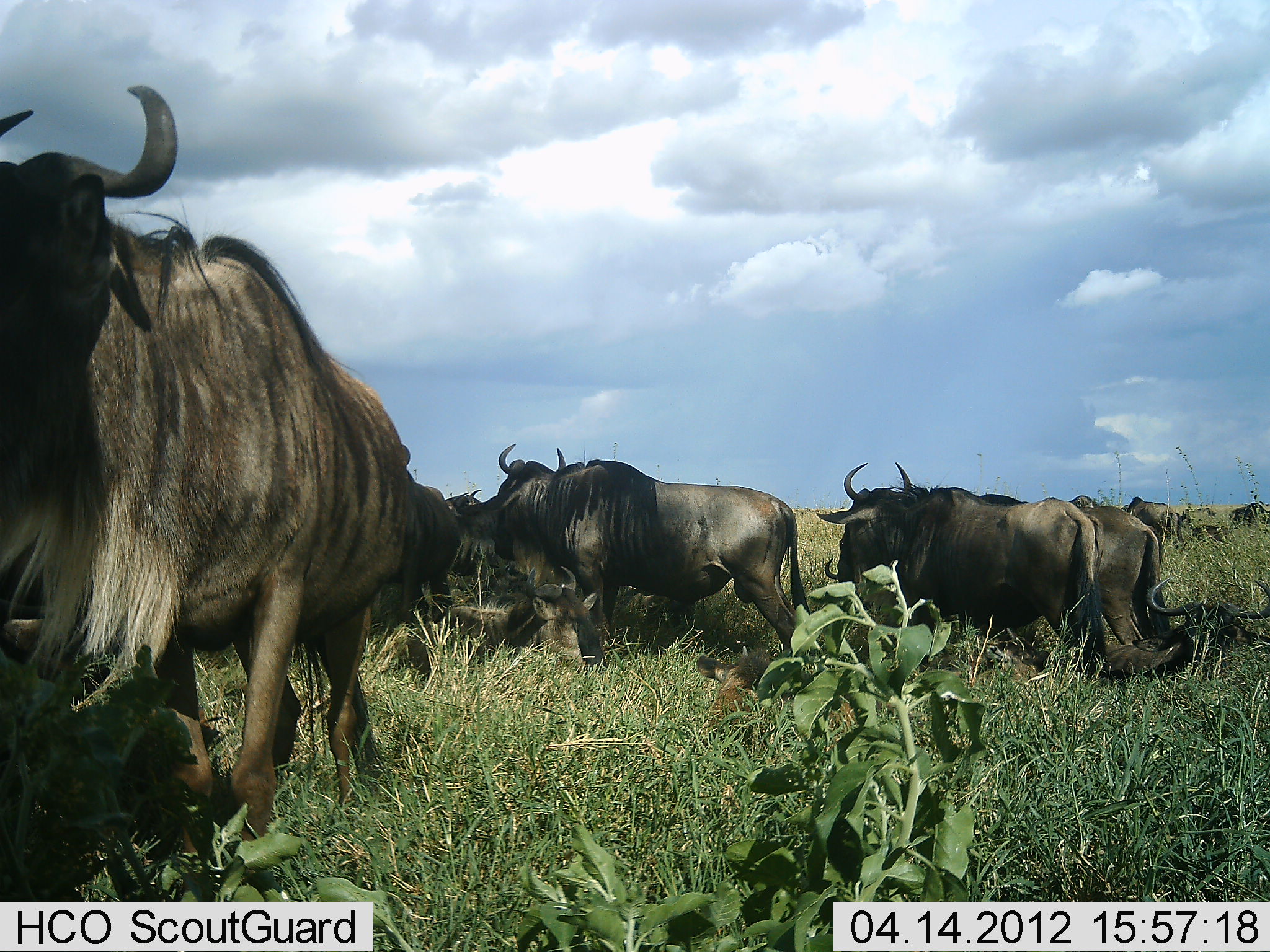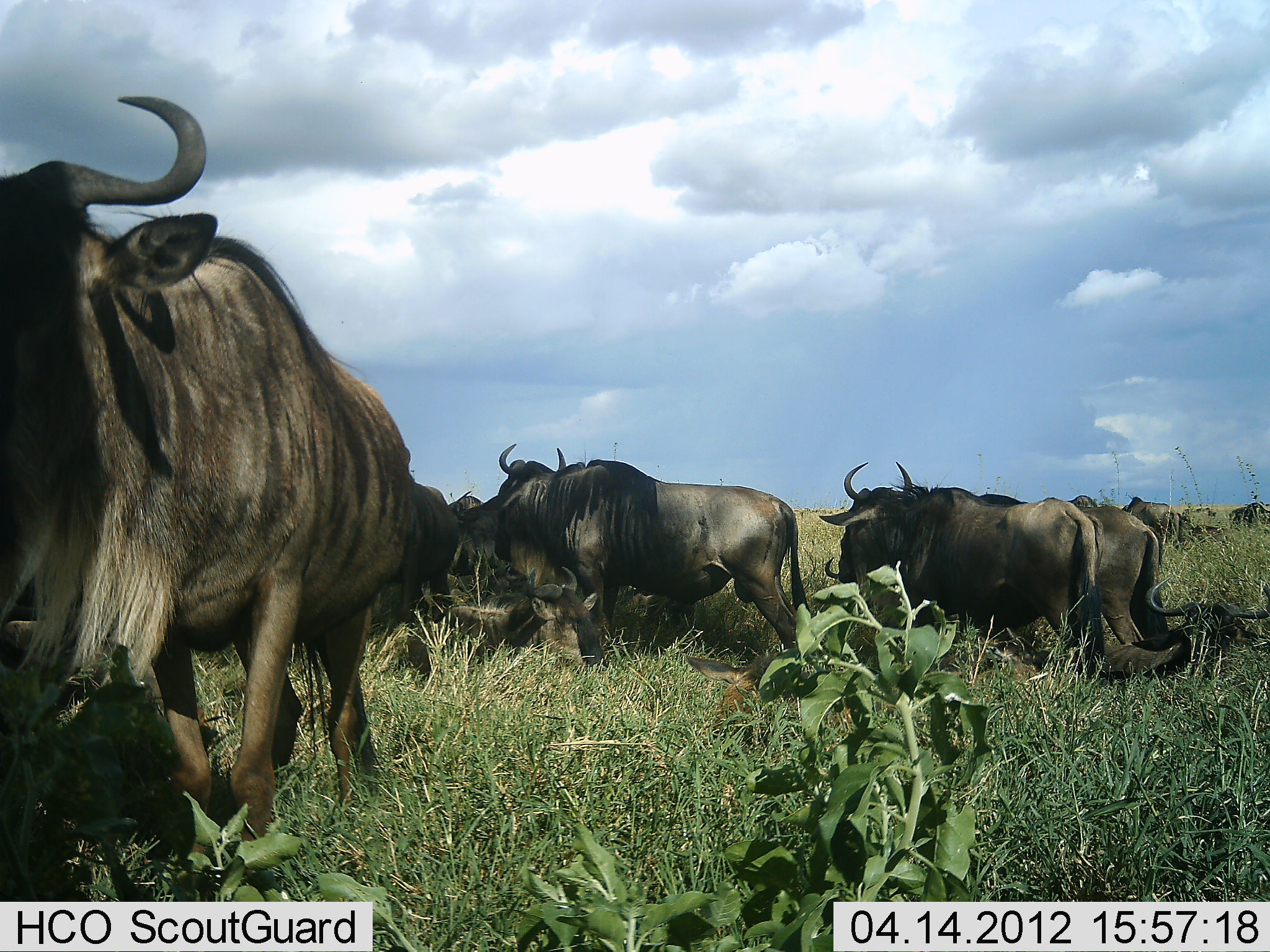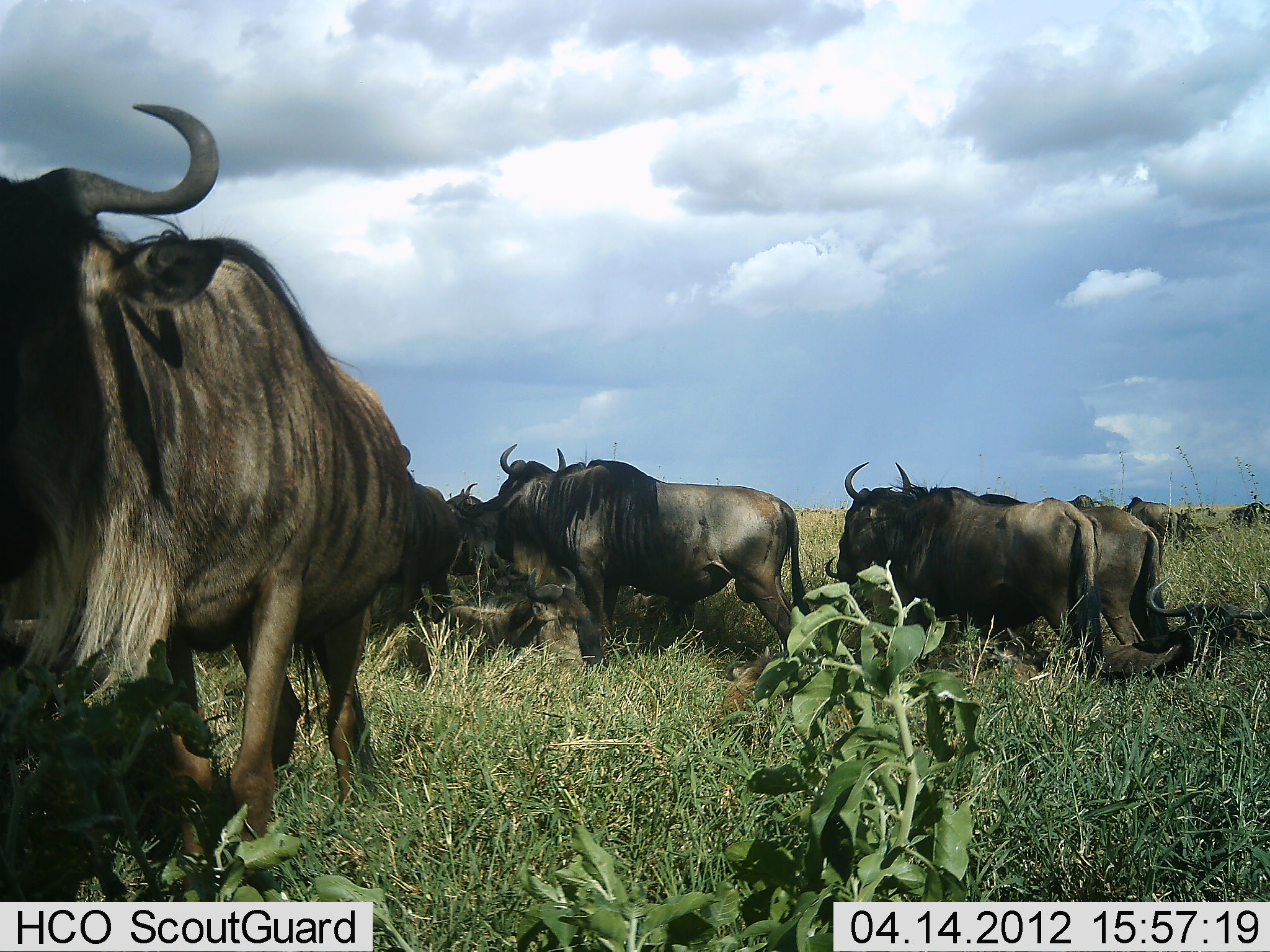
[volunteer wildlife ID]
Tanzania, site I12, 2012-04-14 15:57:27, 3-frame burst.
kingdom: Animalia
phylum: Chordata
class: Mammalia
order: Artiodactyla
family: Bovidae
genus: Connochaetes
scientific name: Connochaetes taurinus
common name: blue wildebeest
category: wildebeest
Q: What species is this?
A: Wildebeest (blue wildebeest) (Connochaetes taurinus).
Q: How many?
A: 10.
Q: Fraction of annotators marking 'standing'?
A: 76%.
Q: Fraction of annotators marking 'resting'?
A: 53%.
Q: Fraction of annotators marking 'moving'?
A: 24%.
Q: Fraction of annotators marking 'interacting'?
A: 0%.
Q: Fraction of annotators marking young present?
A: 6%.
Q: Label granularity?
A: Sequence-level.